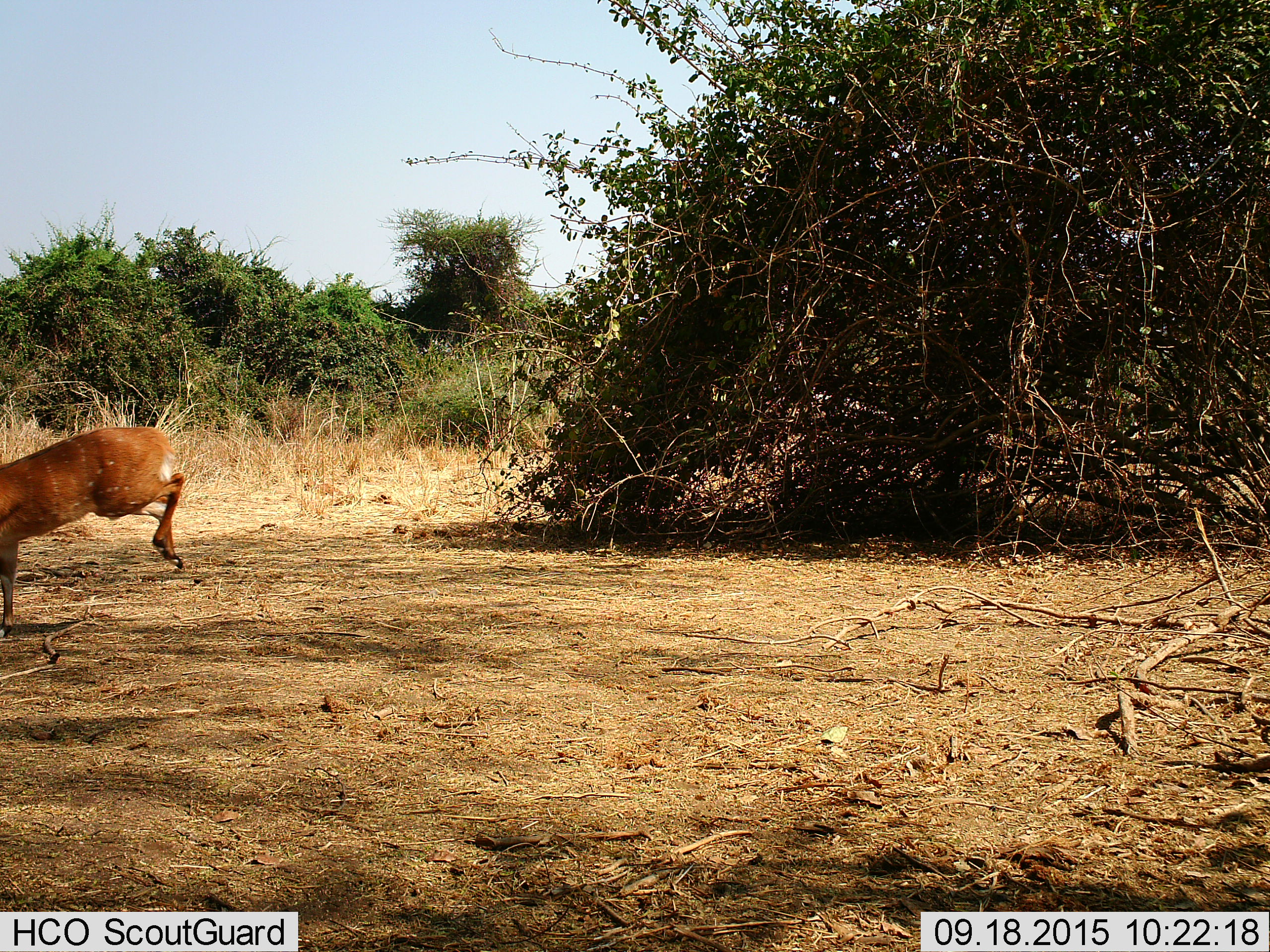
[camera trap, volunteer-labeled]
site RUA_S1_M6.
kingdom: Animalia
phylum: Chordata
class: Mammalia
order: Artiodactyla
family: Bovidae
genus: Tragelaphus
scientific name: Tragelaphus scriptus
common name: bushbuck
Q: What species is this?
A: Bushbuck (Tragelaphus scriptus).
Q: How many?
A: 1.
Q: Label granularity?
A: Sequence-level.